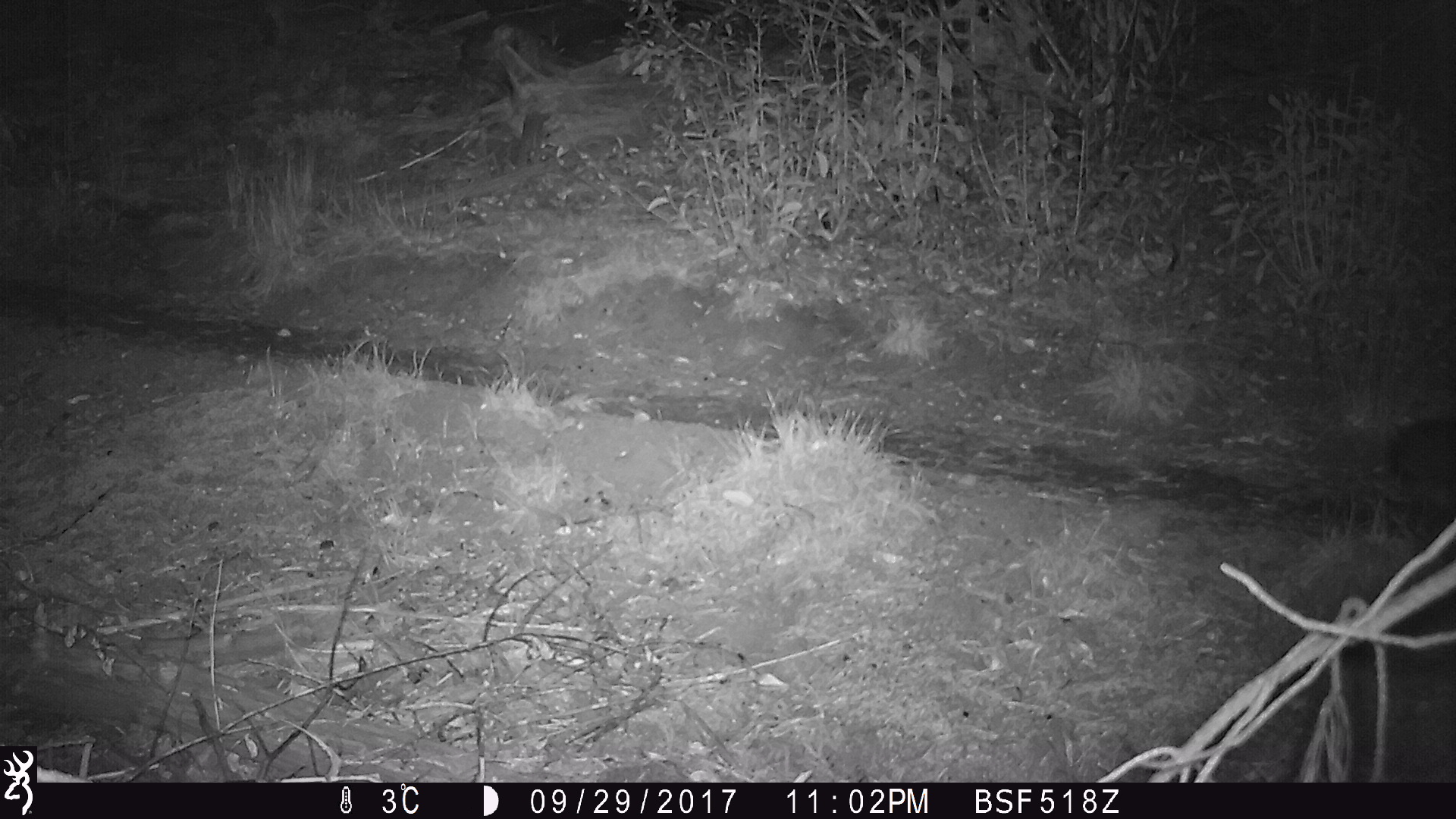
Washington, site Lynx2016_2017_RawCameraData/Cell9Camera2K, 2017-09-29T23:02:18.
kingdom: Animalia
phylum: Chordata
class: Mammalia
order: Lagomorpha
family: Leporidae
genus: Lepus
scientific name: Lepus americanus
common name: snowshoe hare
Lepus americanus (snowshoe hare). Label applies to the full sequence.